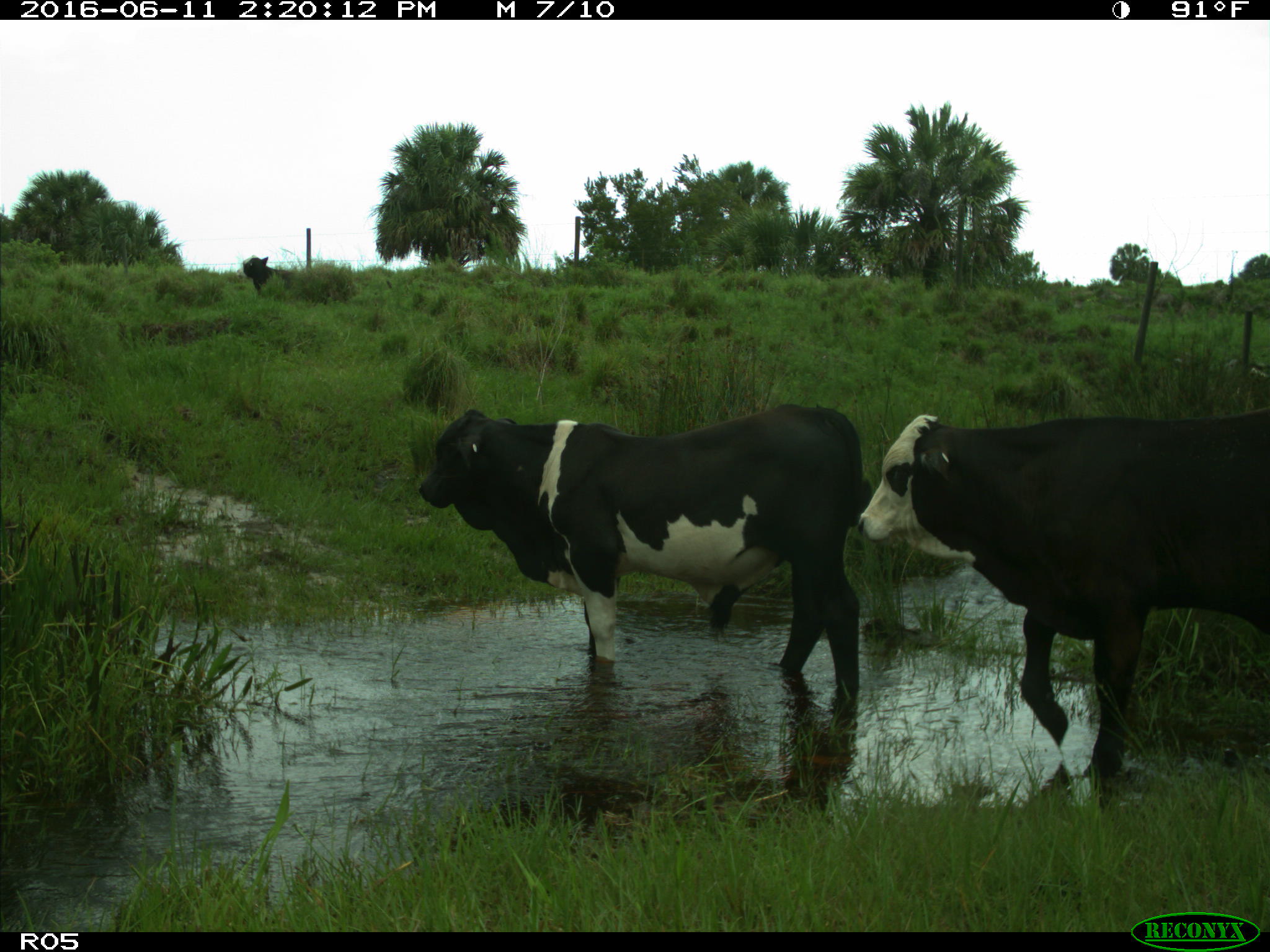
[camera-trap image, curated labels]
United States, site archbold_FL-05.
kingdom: Animalia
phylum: Chordata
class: Mammalia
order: Artiodactyla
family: Bovidae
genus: Bos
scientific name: Bos taurus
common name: domestic cow